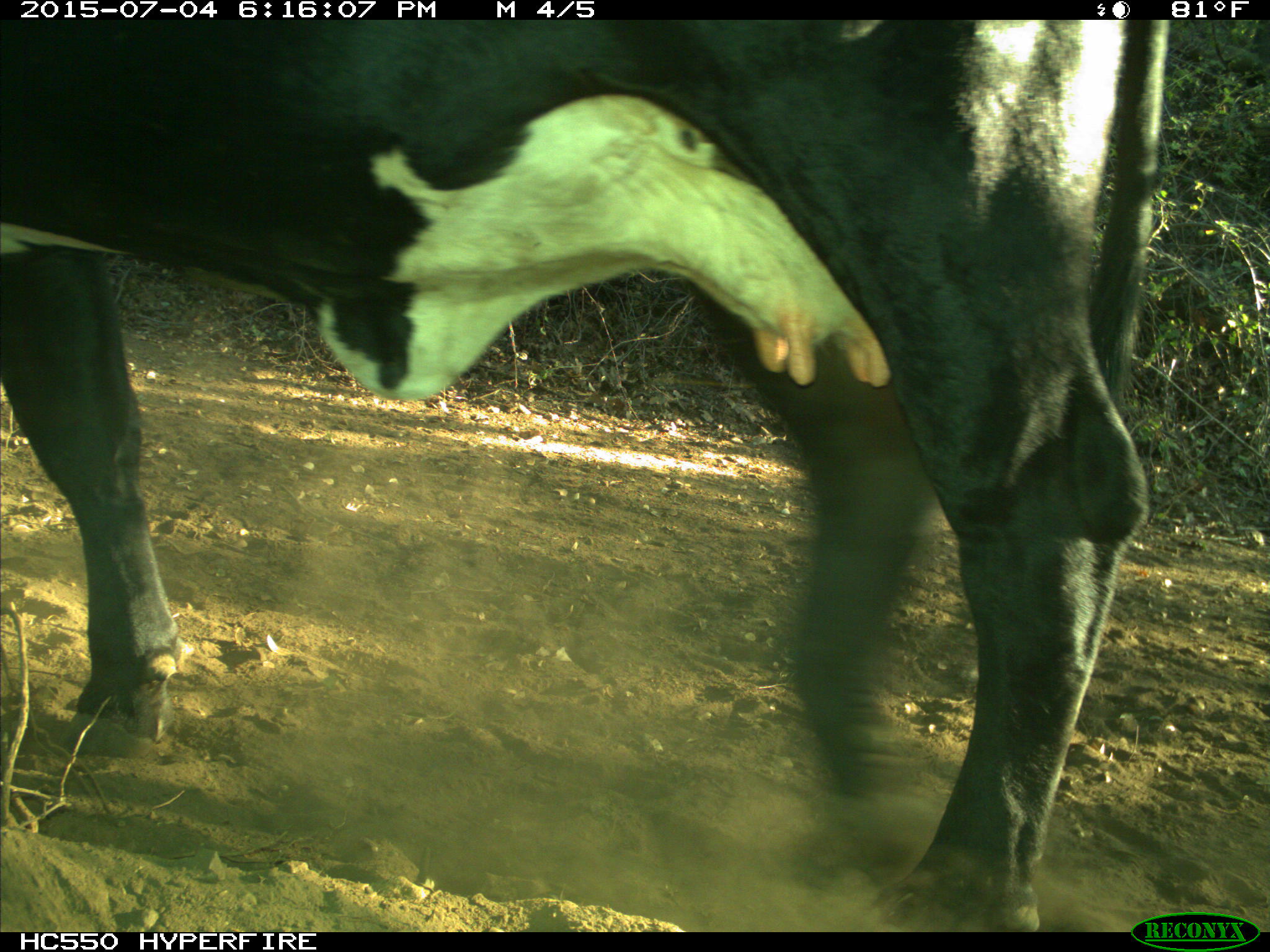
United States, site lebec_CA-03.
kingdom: Animalia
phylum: Chordata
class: Mammalia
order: Artiodactyla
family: Bovidae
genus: Bos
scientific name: Bos taurus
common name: domestic cow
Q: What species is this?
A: Bos taurus (domestic cow).